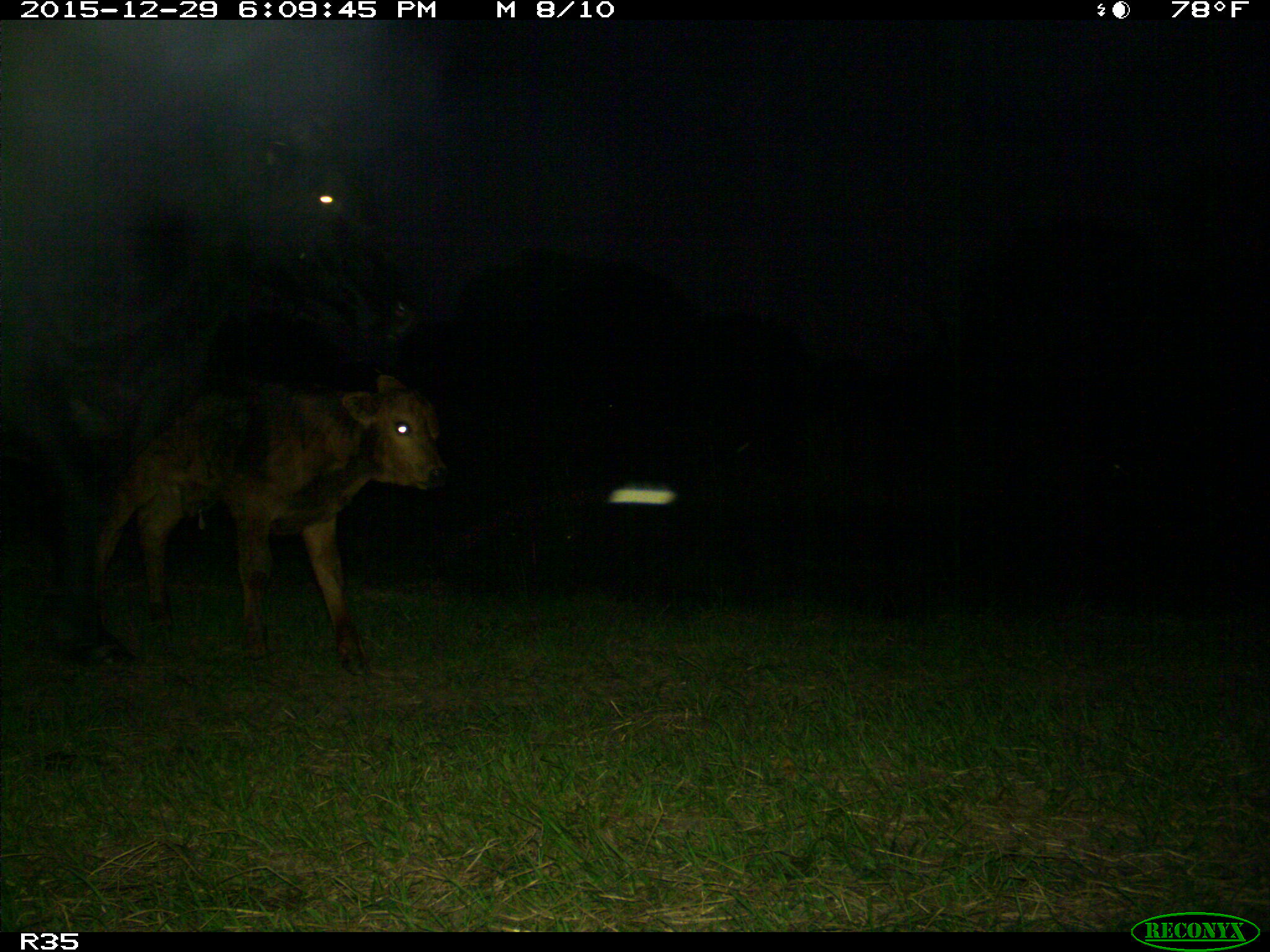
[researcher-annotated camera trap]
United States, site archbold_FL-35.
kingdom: Animalia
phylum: Chordata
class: Mammalia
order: Artiodactyla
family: Bovidae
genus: Bos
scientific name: Bos taurus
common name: domestic cow